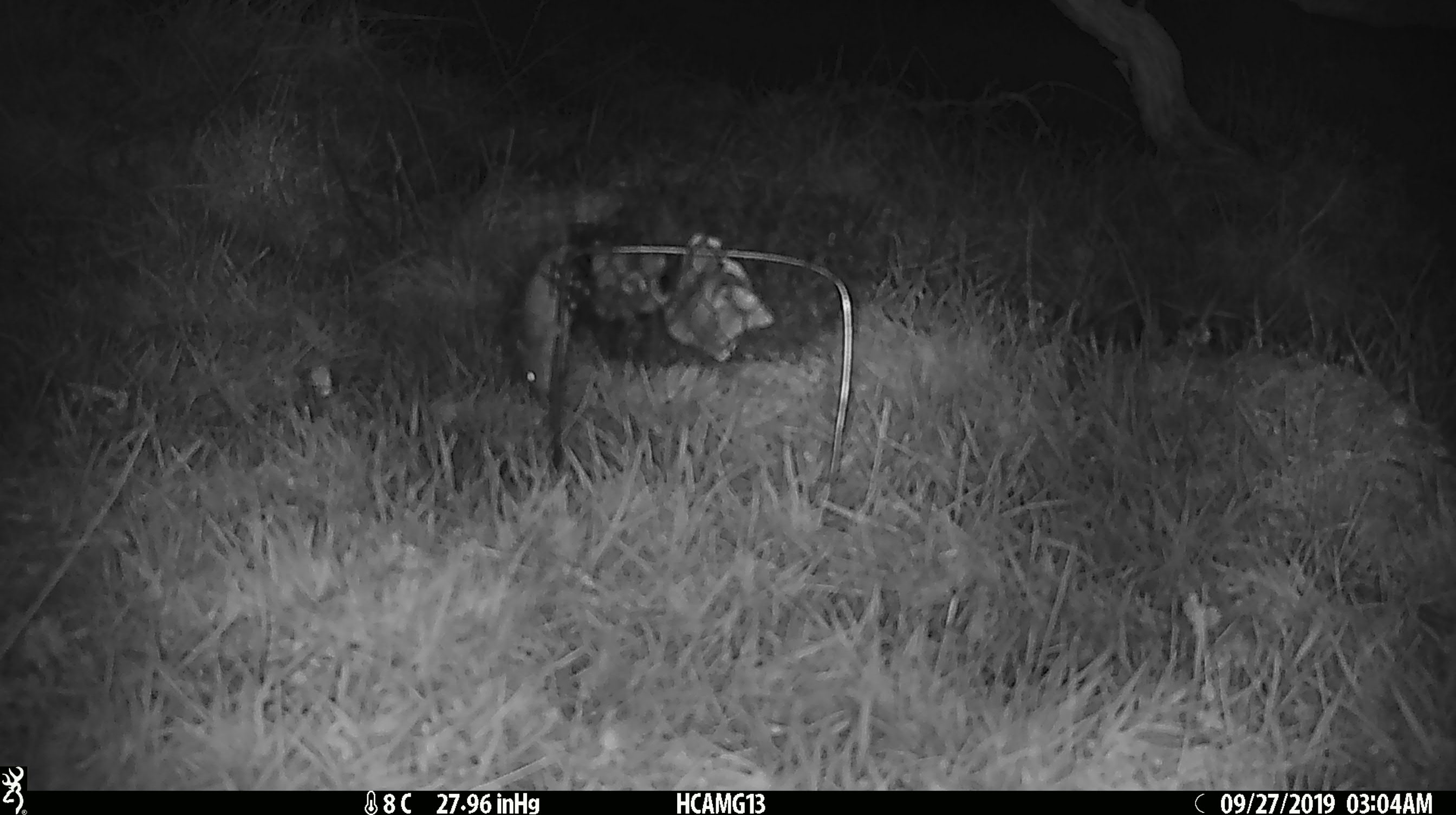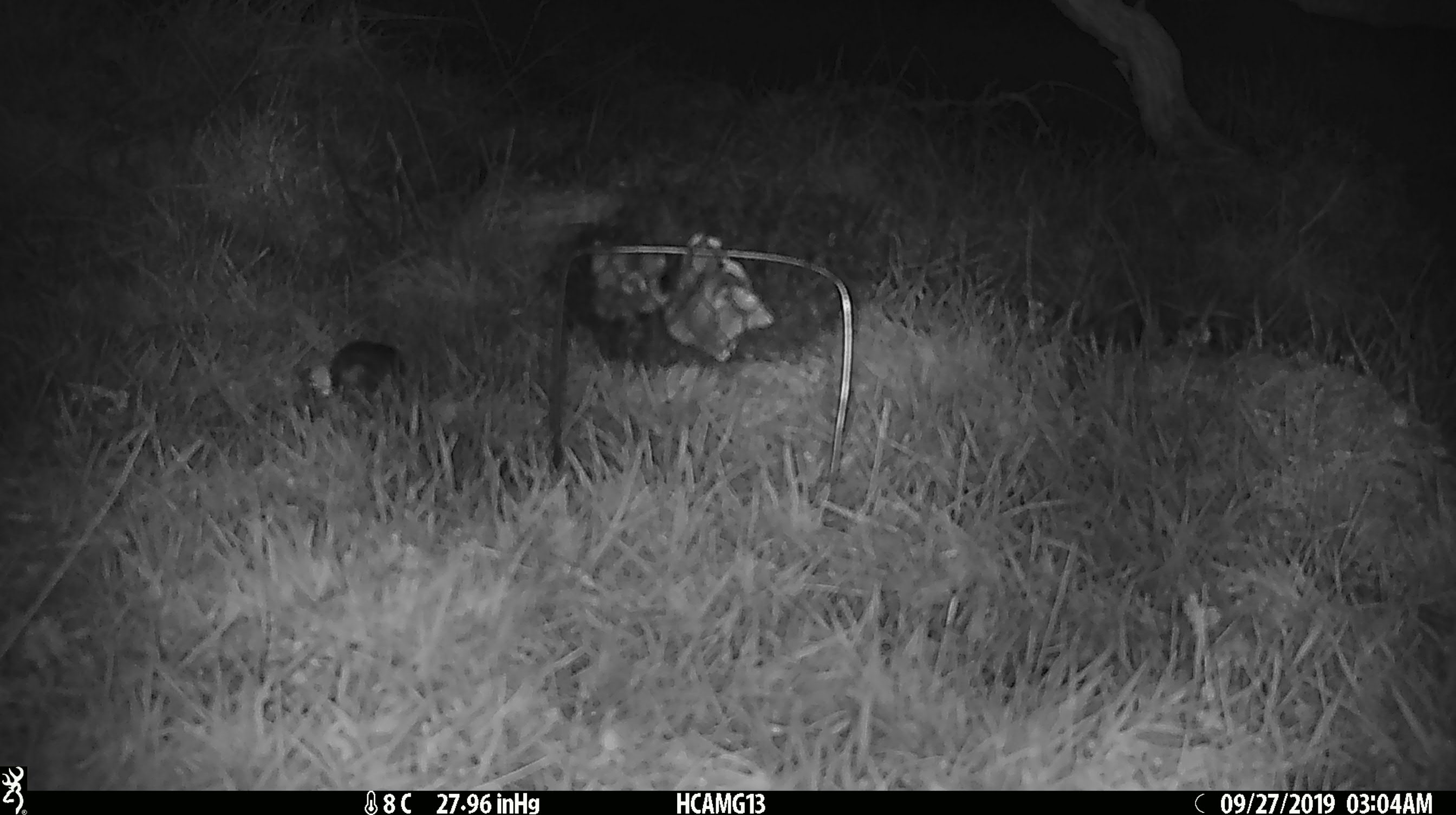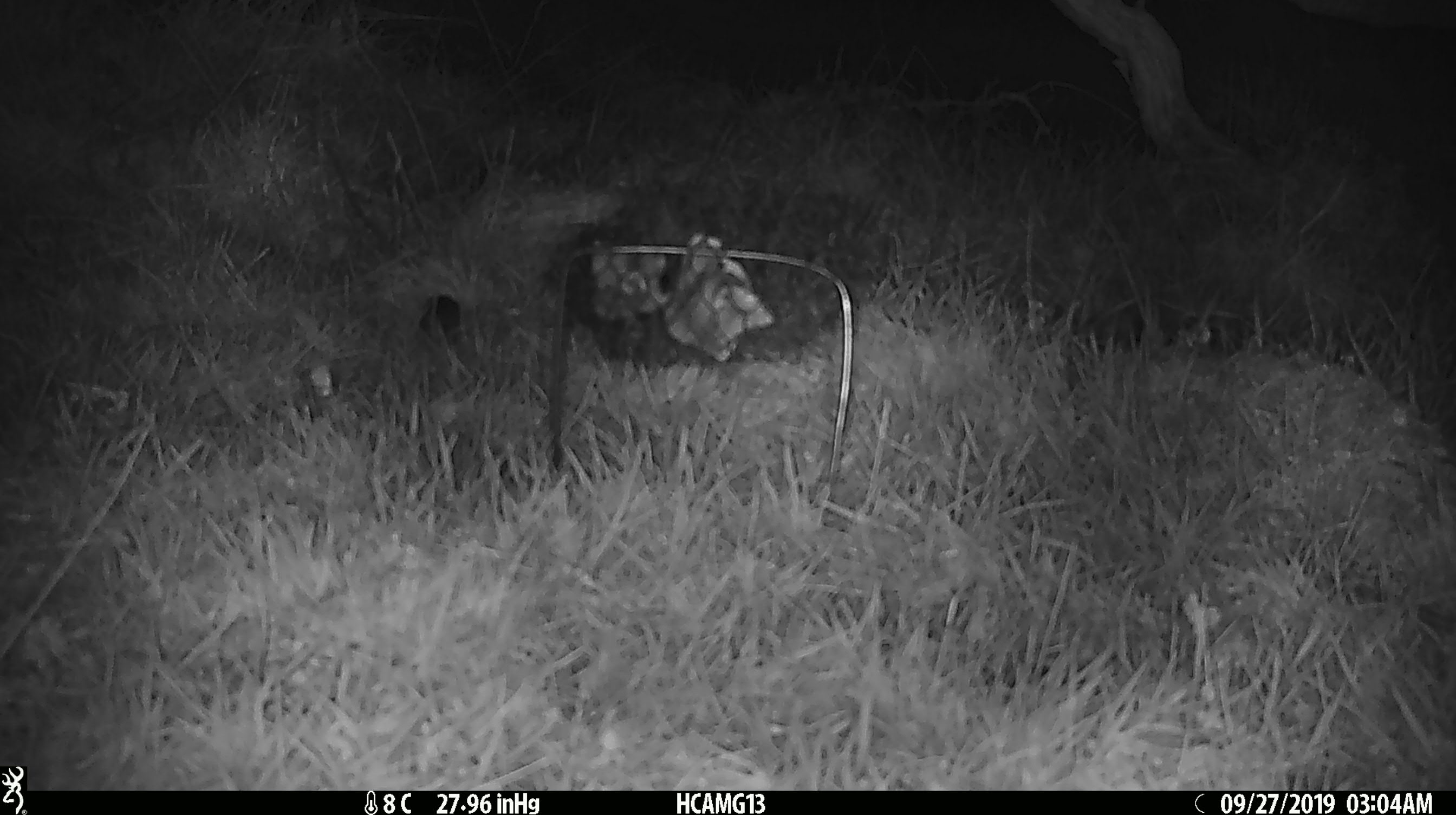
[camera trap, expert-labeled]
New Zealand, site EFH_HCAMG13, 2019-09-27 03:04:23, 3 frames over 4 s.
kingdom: Animalia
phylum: Chordata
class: Mammalia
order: Rodentia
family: Muridae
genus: Mus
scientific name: Mus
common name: mouse